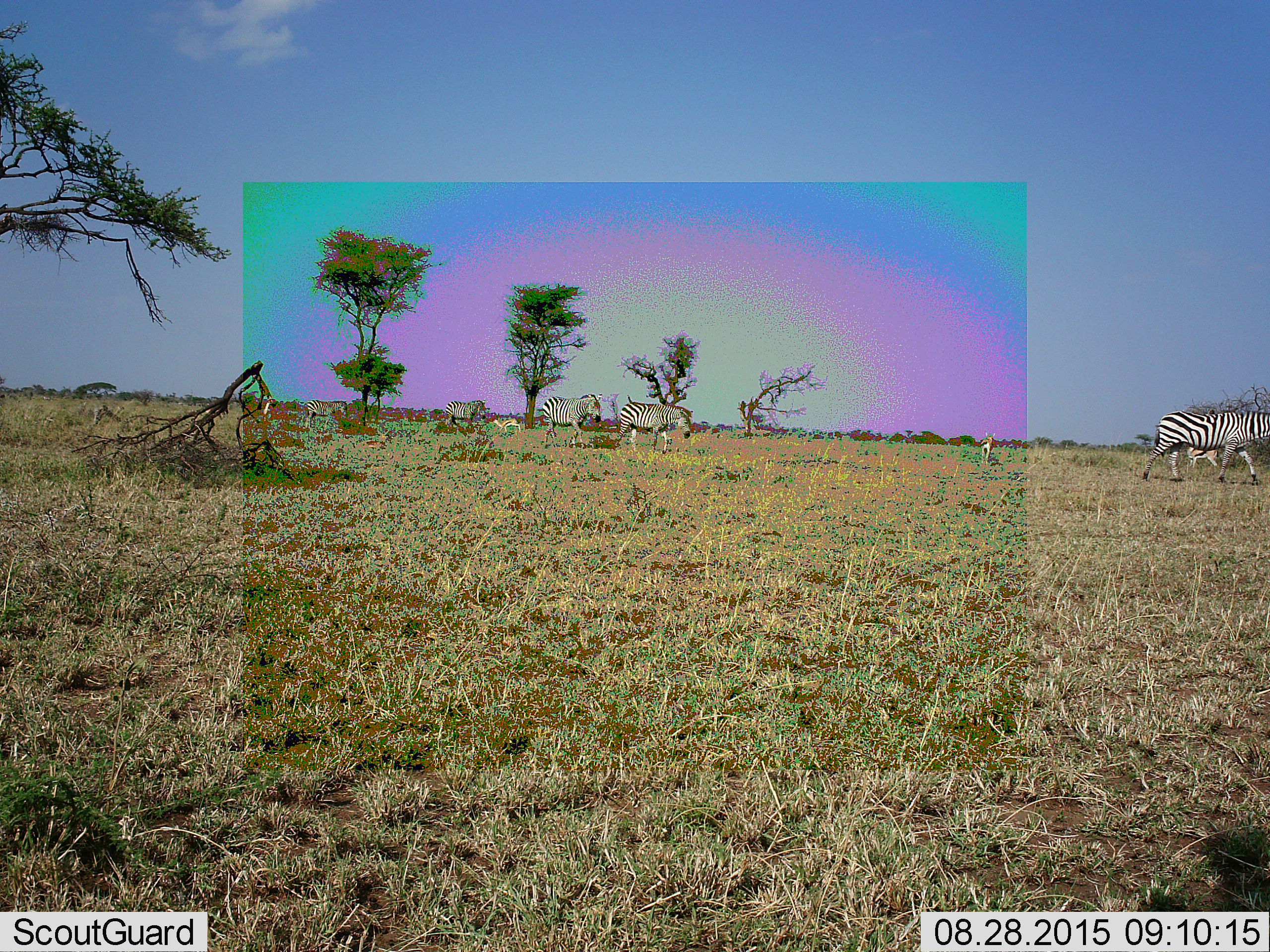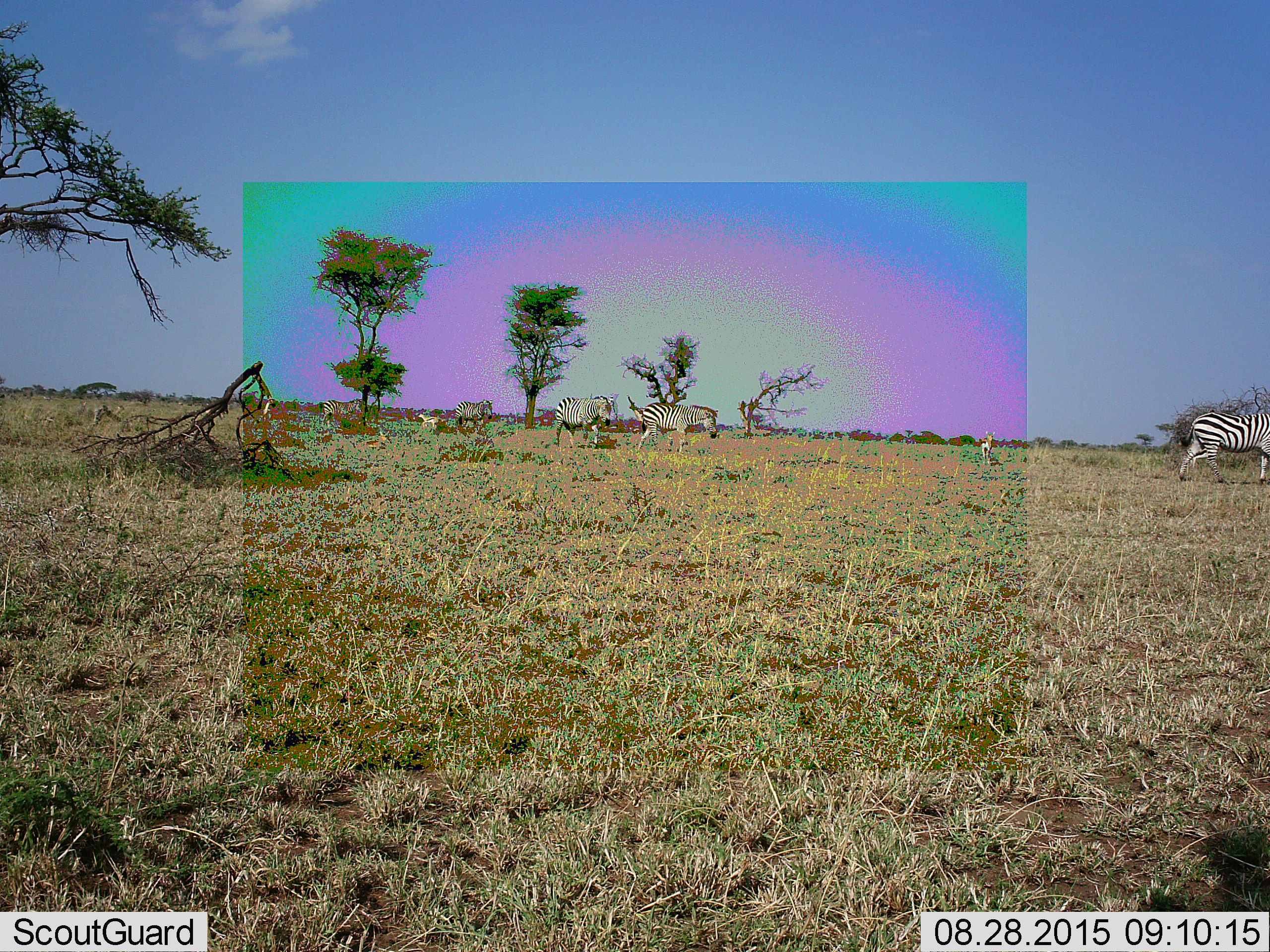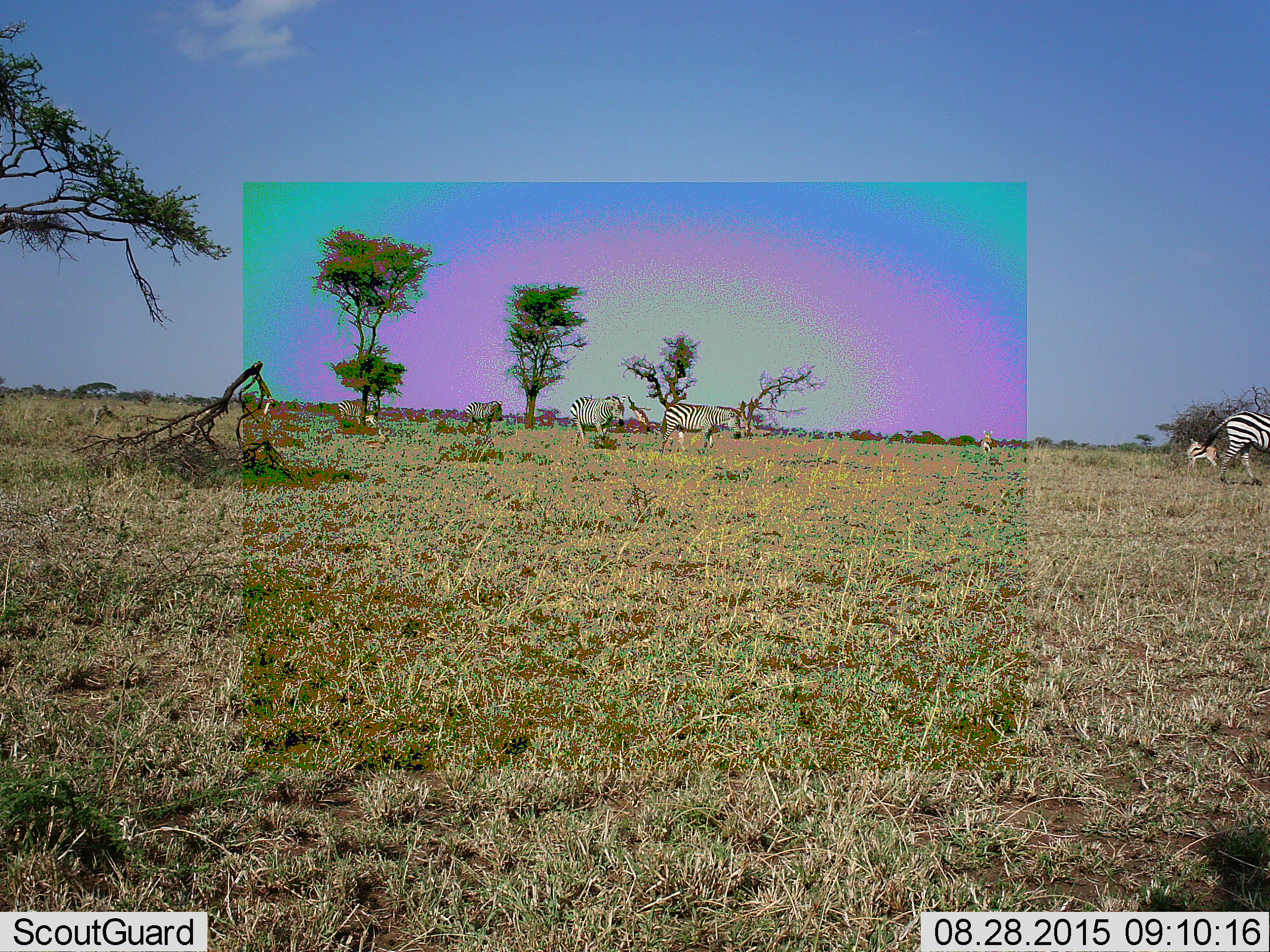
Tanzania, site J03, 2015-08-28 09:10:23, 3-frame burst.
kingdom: Animalia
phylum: Chordata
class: Mammalia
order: Artiodactyla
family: Bovidae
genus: Eudorcas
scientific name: Eudorcas thomsonii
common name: thomson's gazelle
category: gazellethomsons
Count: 4.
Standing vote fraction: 60%.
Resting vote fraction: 60%.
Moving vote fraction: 80%.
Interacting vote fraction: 0%.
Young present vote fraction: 0%.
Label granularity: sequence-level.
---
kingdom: Animalia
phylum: Chordata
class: Mammalia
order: Perissodactyla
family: Equidae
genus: Equus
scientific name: Equus quagga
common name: plains zebra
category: zebra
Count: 5.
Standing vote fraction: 33%.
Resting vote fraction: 0%.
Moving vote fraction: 100%.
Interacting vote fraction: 0%.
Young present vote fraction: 0%.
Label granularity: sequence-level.